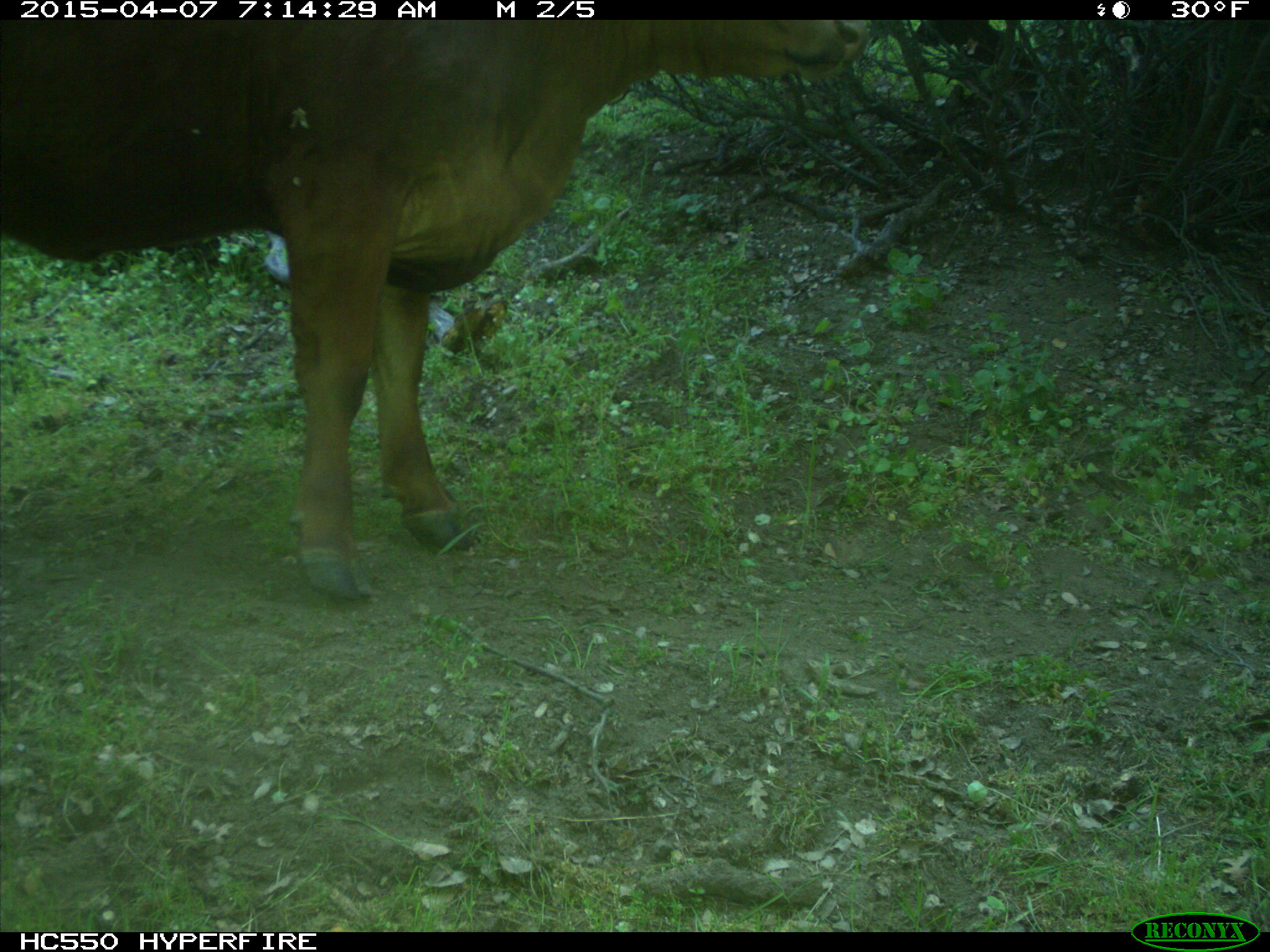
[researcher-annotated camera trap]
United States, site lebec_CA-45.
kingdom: Animalia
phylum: Chordata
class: Mammalia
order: Artiodactyla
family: Bovidae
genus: Bos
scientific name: Bos taurus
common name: domestic cow